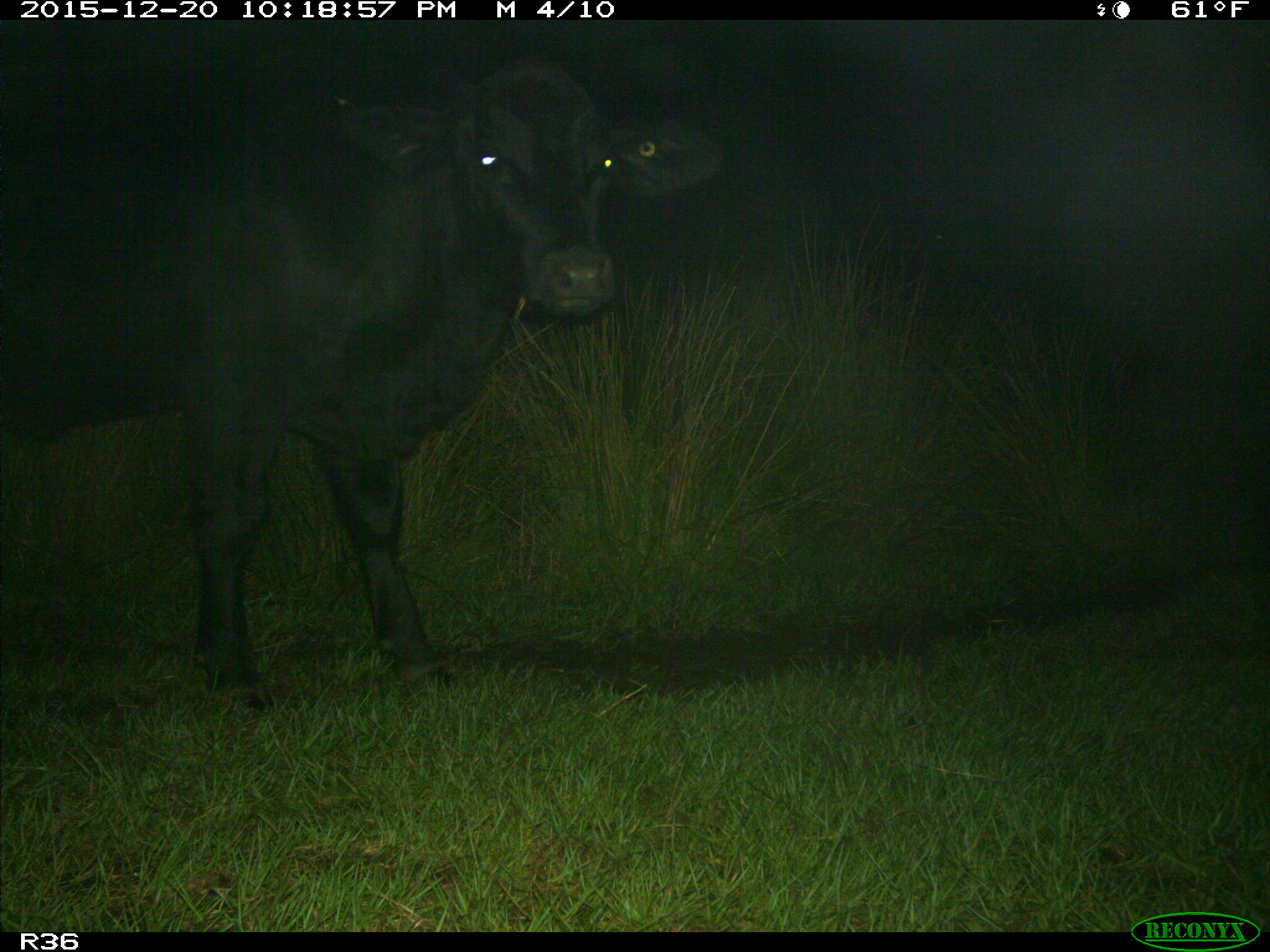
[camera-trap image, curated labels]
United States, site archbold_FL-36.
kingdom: Animalia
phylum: Chordata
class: Mammalia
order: Artiodactyla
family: Bovidae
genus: Bos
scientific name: Bos taurus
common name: domestic cow